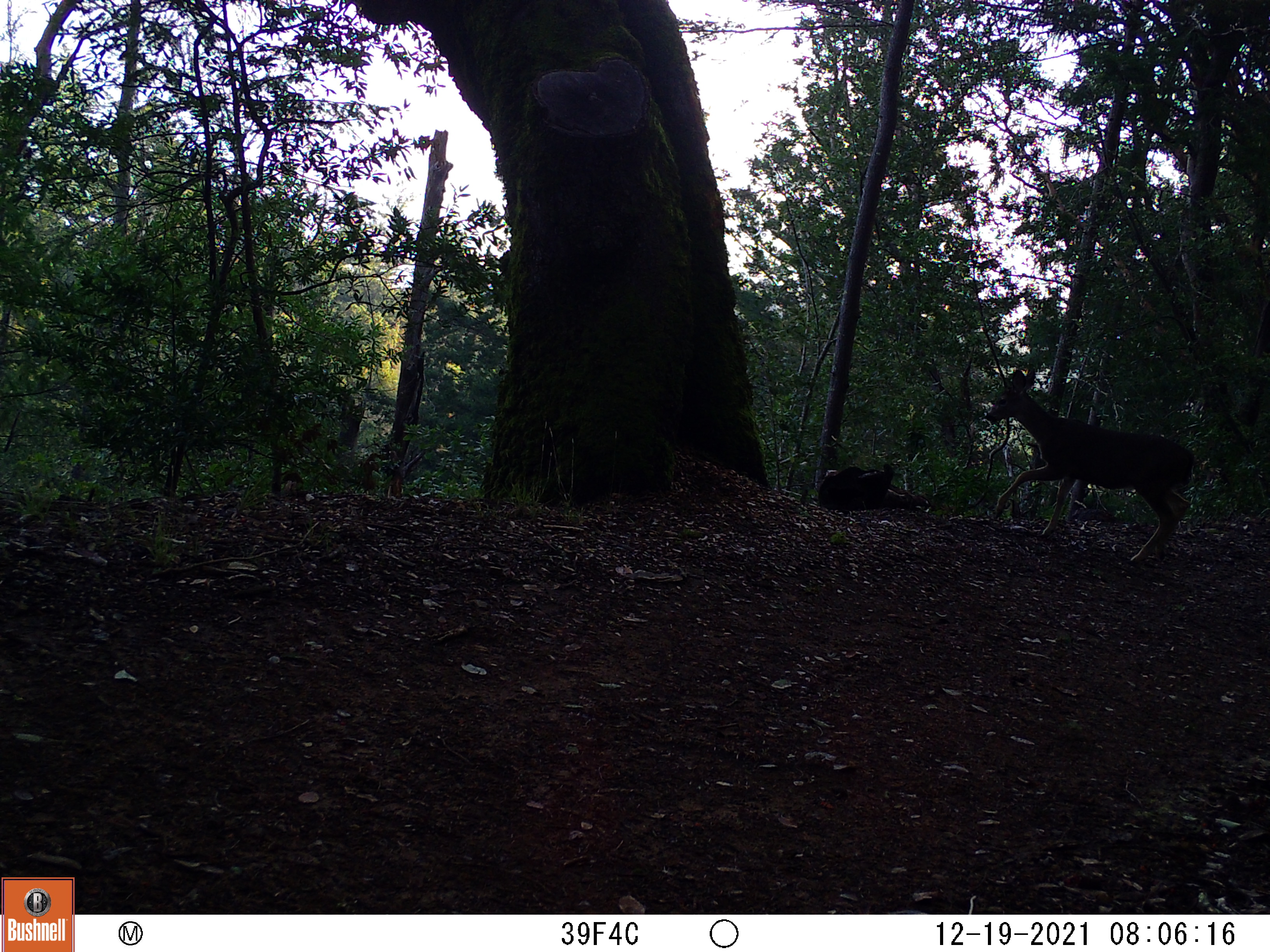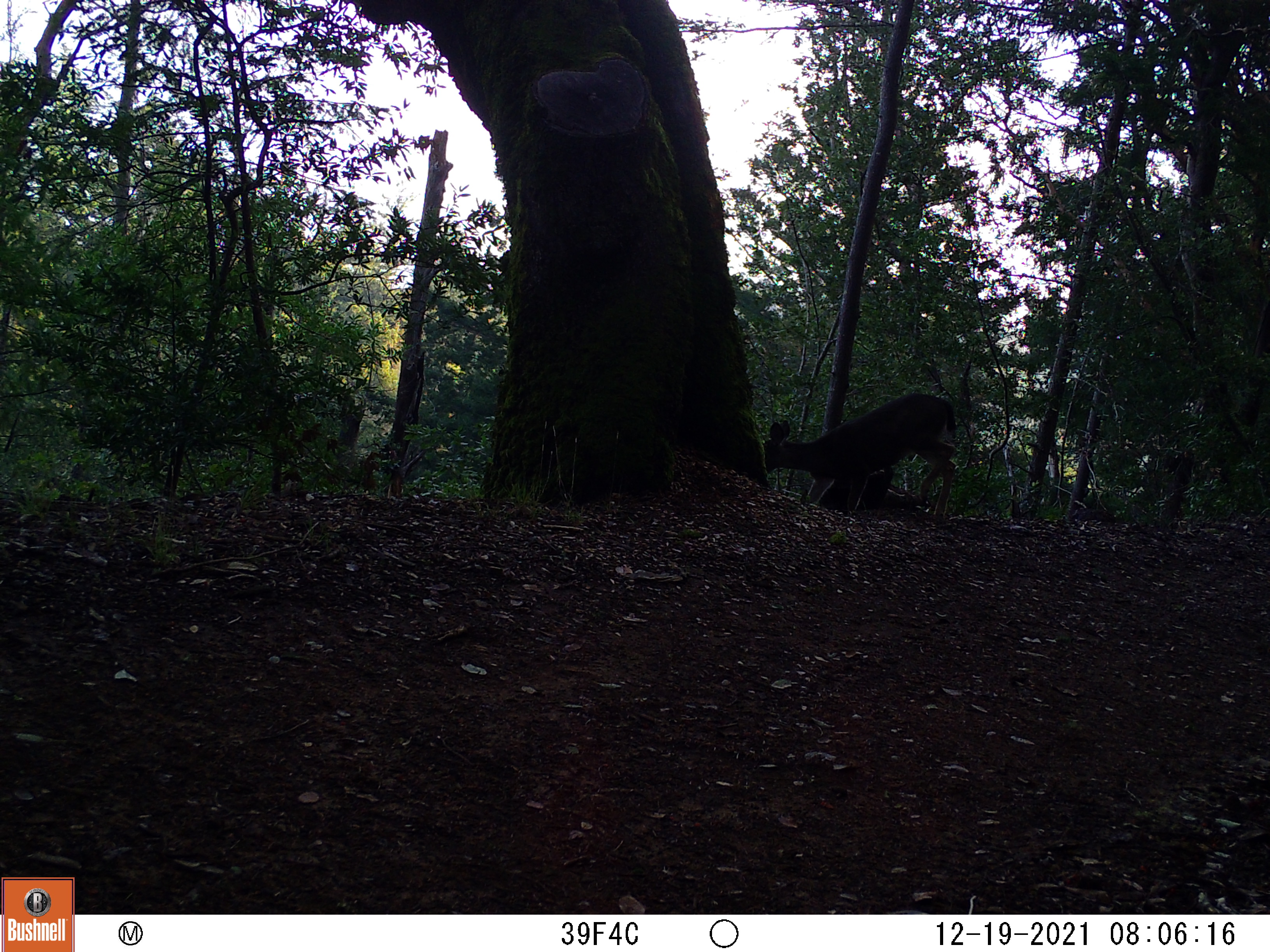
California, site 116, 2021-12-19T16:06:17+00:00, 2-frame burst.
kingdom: Animalia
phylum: Chordata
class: Mammalia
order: Artiodactyla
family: Cervidae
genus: Odocoileus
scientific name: Odocoileus hemionus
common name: mule deer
Mule deer (Odocoileus hemionus).